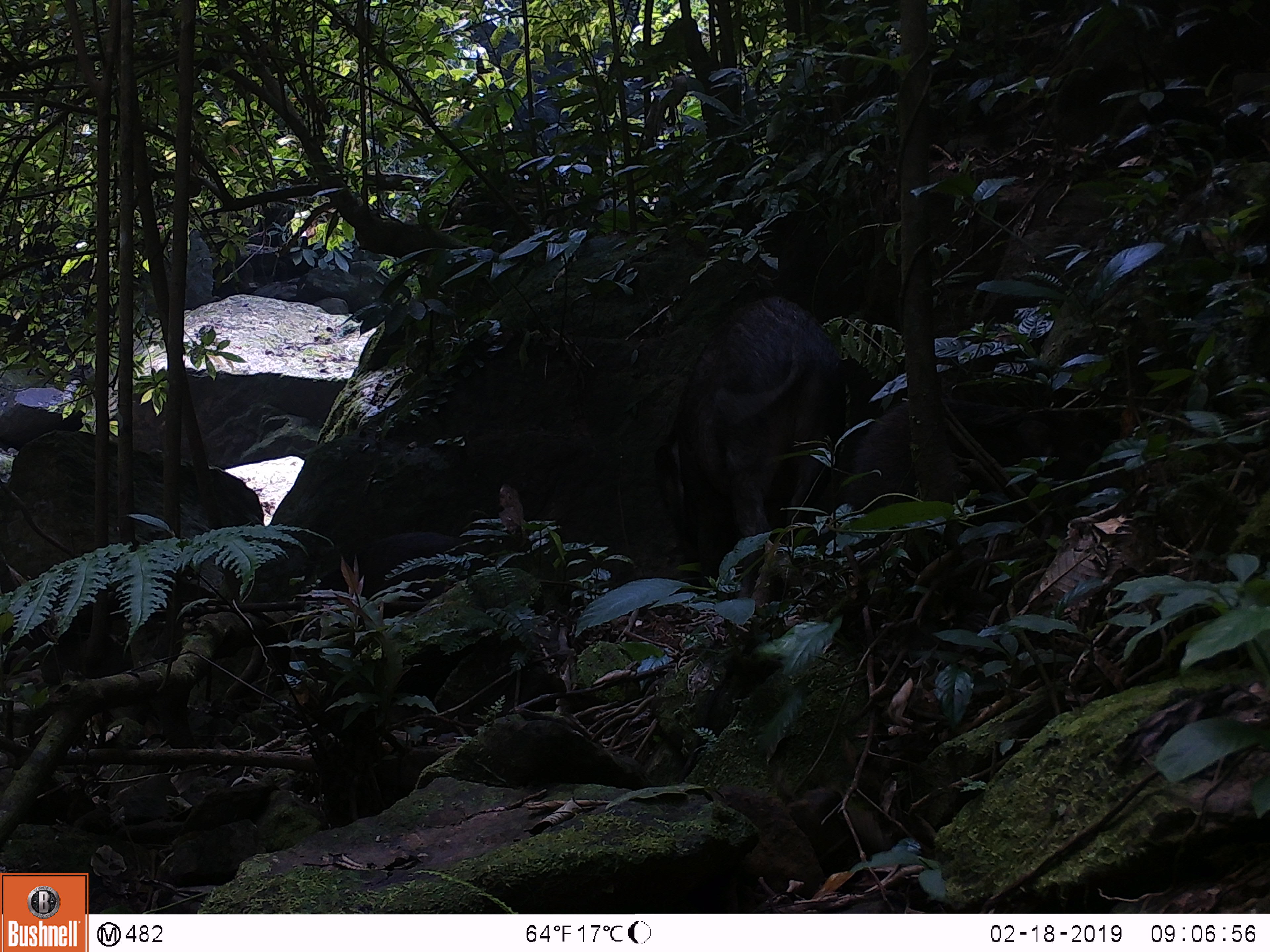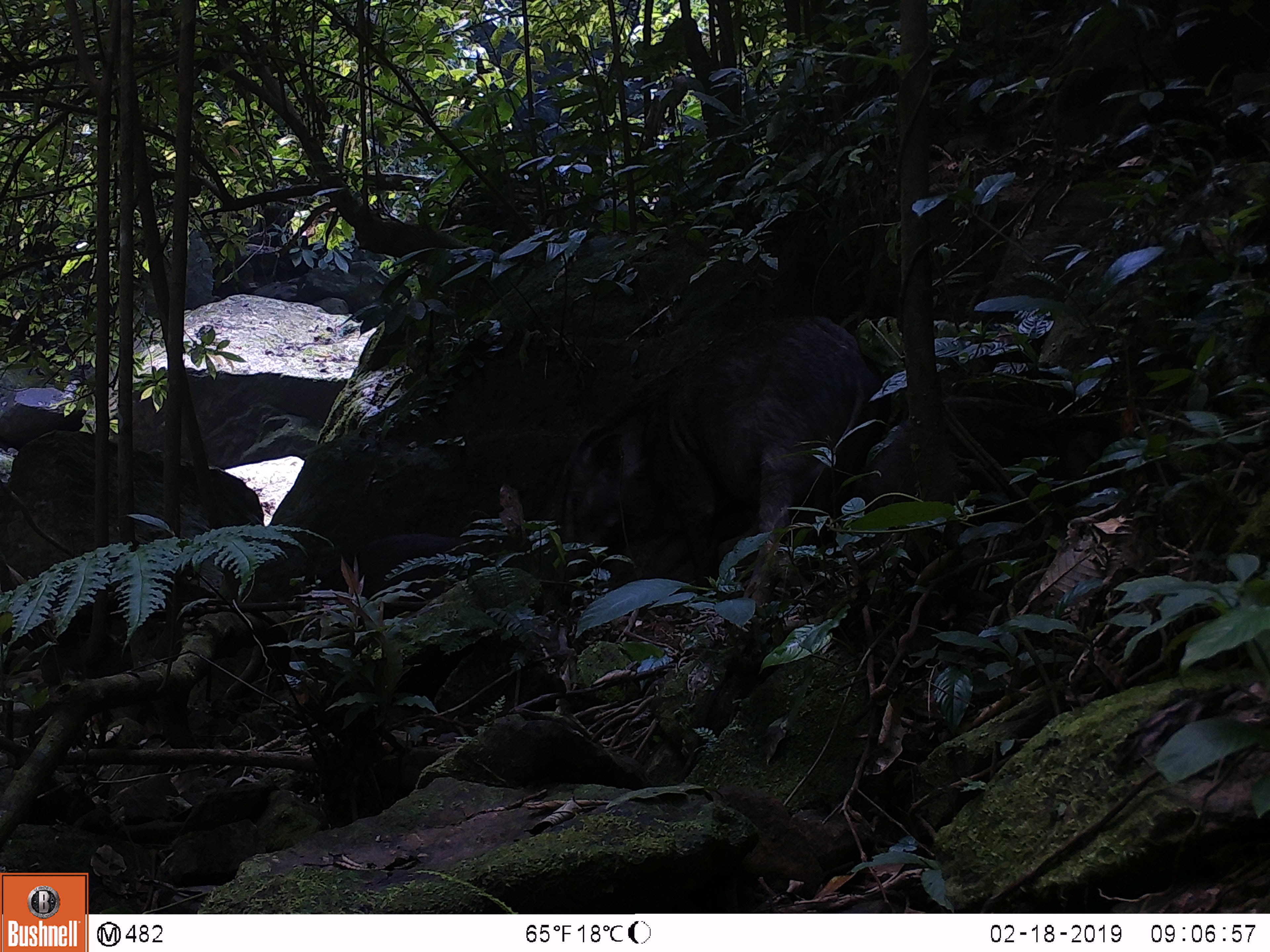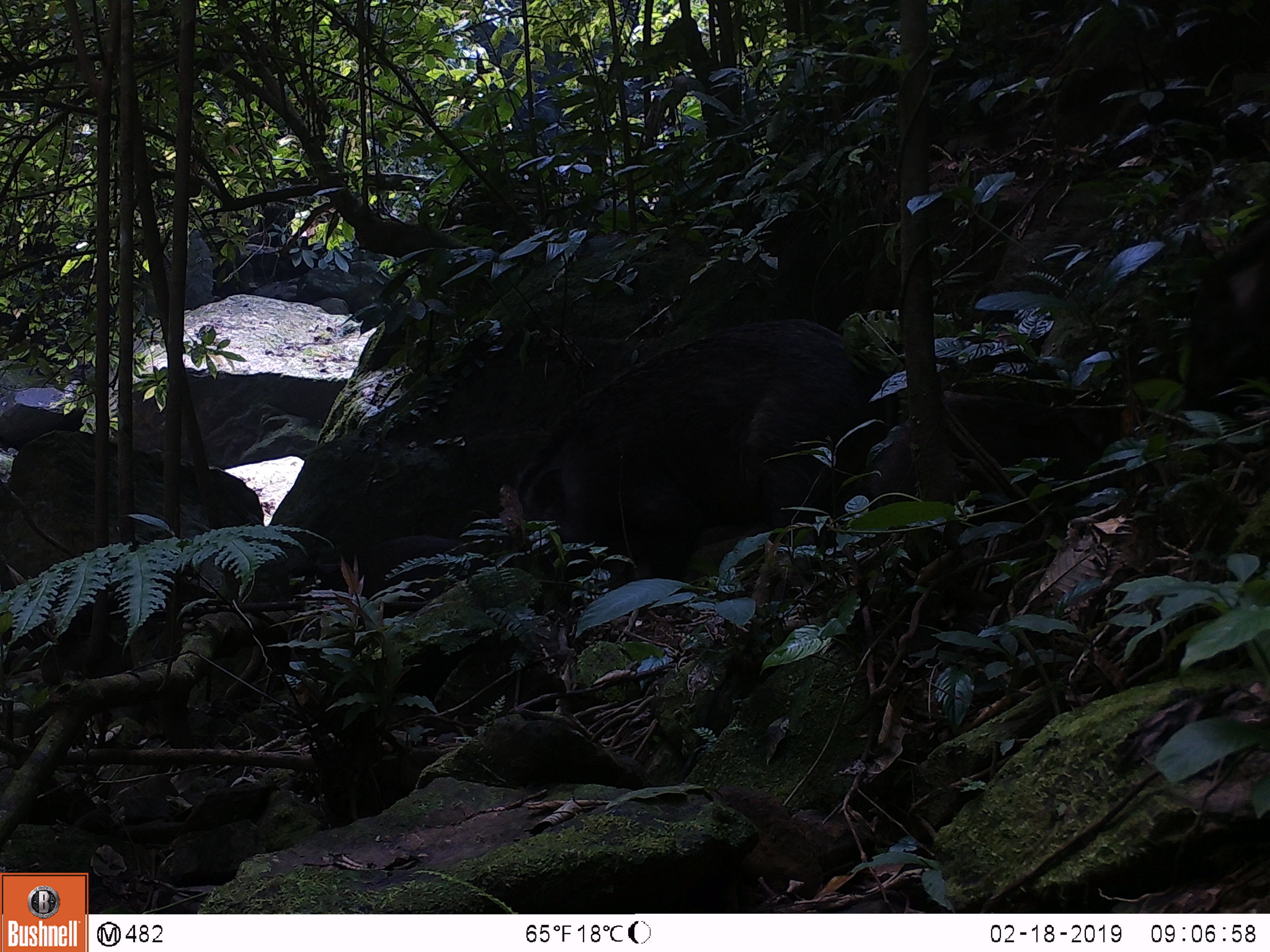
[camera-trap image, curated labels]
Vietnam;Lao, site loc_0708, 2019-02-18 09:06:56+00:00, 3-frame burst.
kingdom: Animalia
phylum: Chordata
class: Mammalia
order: Artiodactyla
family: Suidae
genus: Sus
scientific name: Sus scrofa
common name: eurasian wild pig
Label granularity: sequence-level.